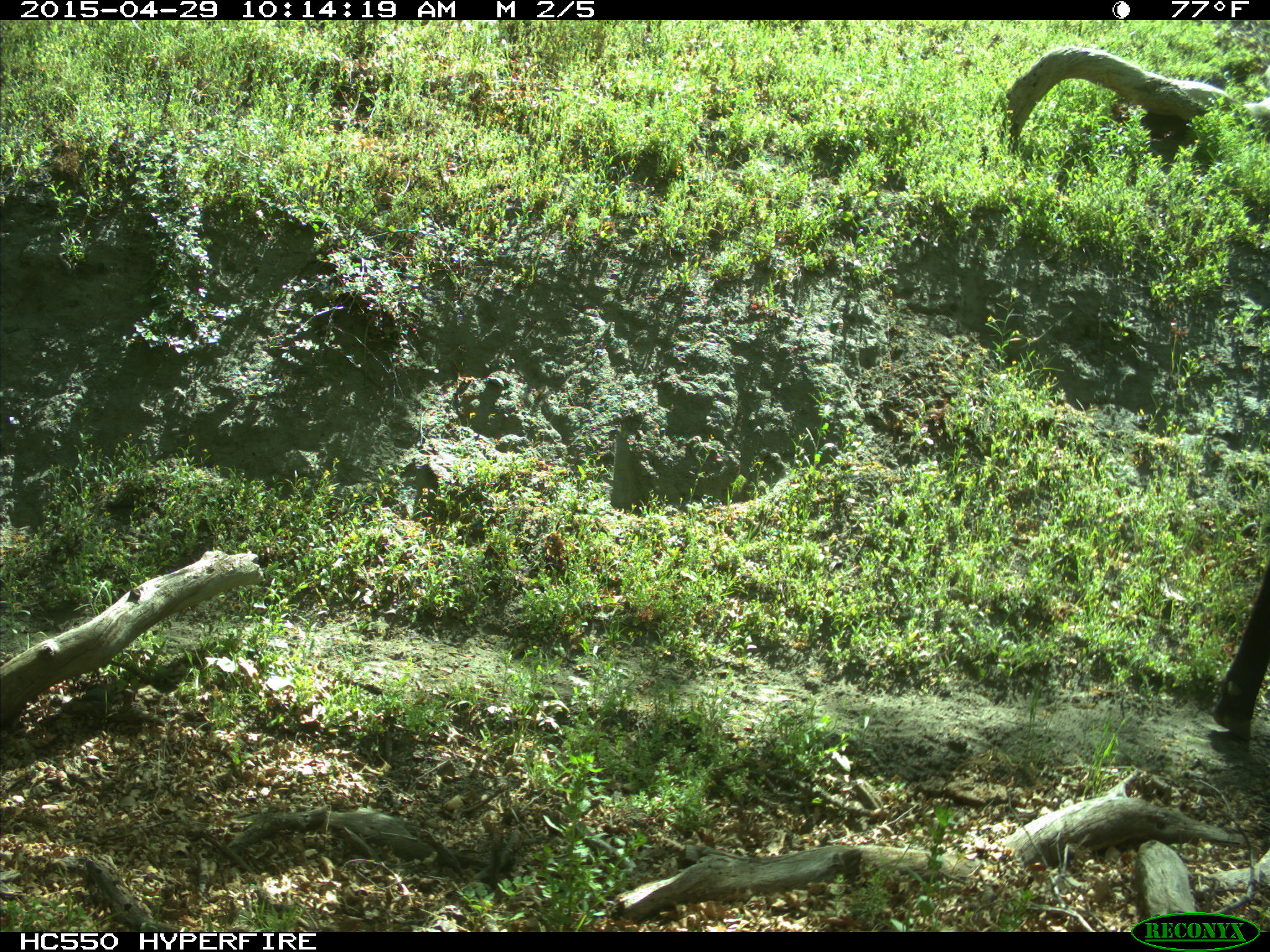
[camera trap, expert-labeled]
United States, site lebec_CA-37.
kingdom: Animalia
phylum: Chordata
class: Mammalia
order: Artiodactyla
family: Bovidae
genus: Bos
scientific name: Bos taurus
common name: domestic cow